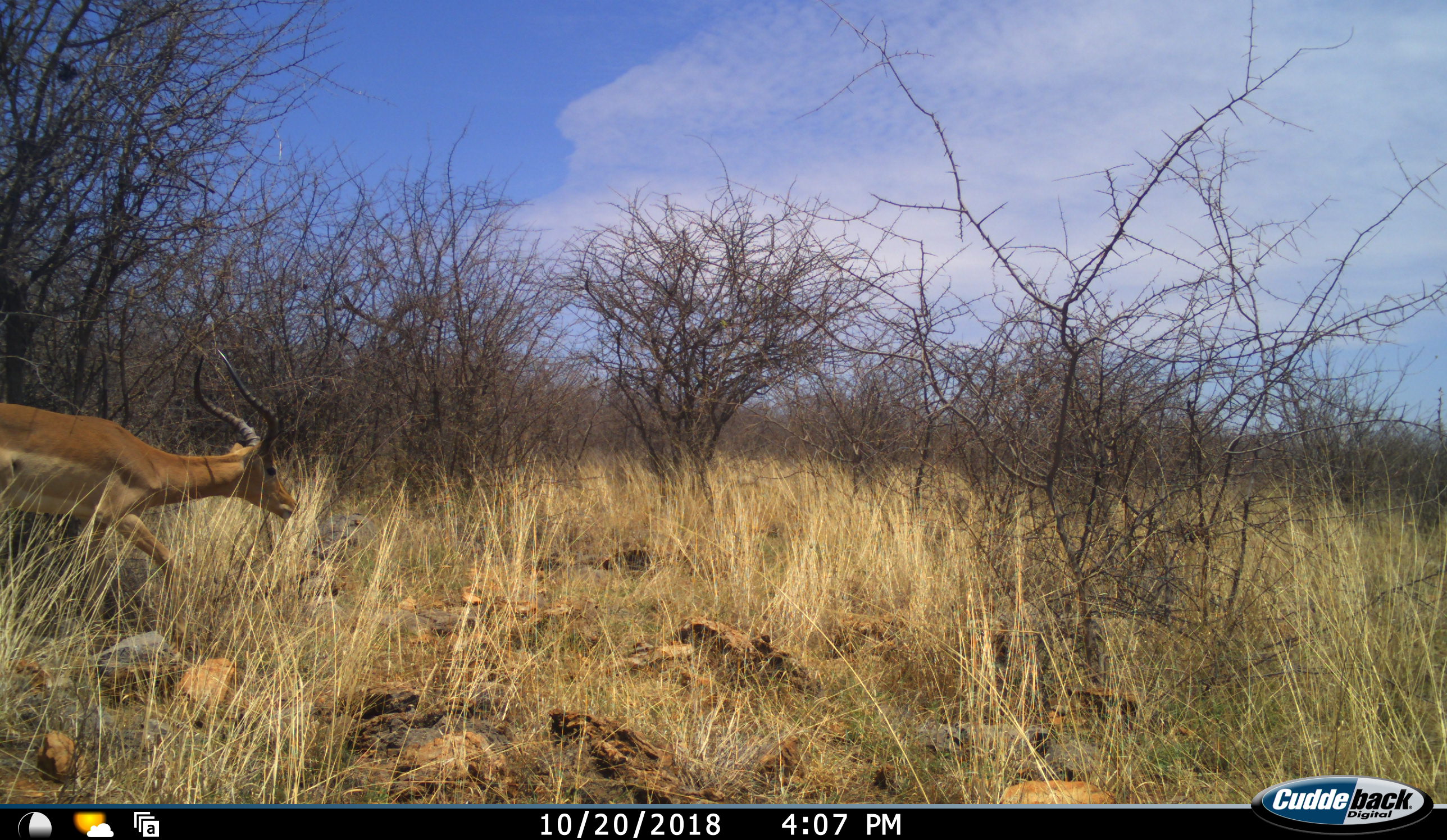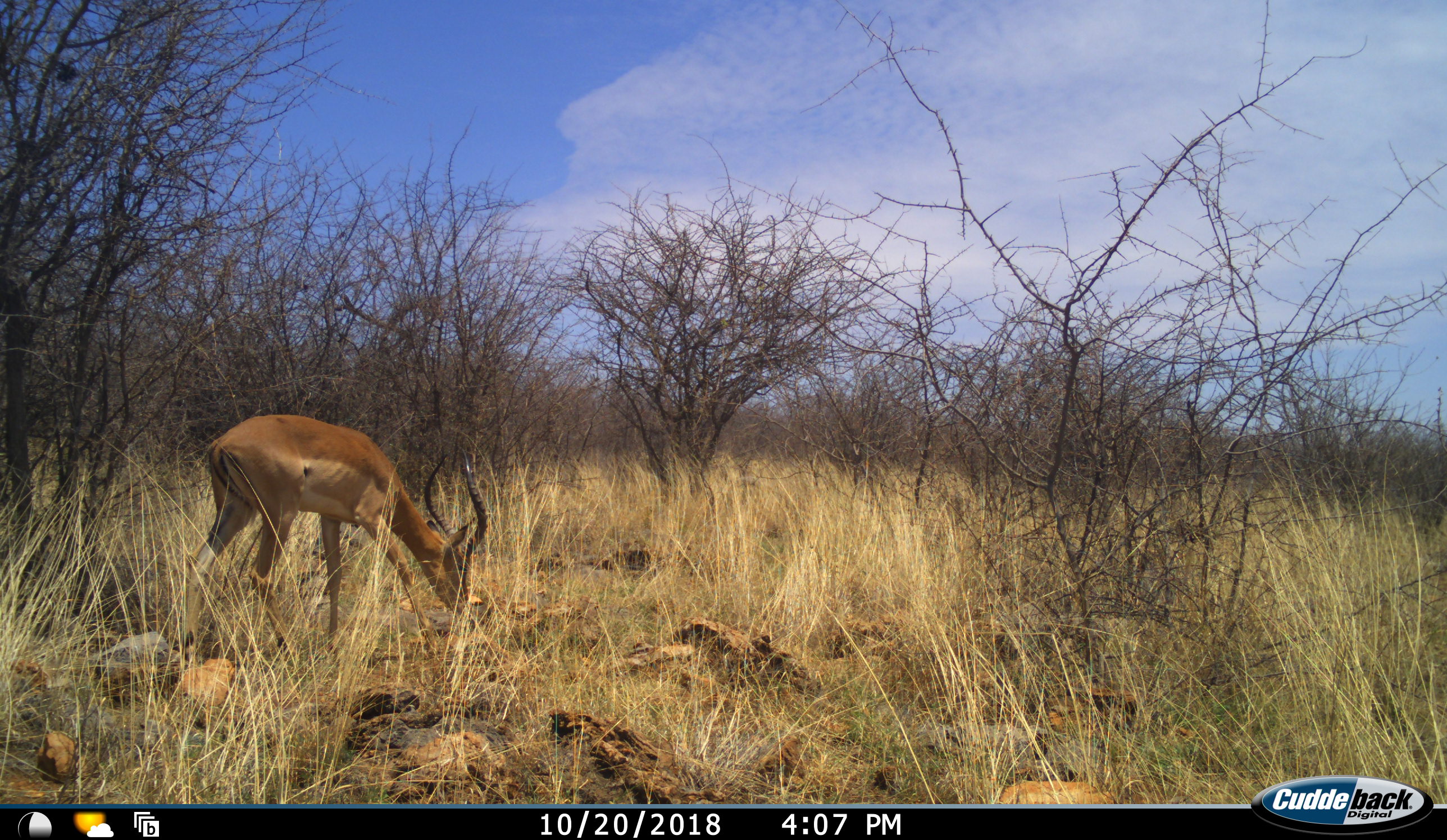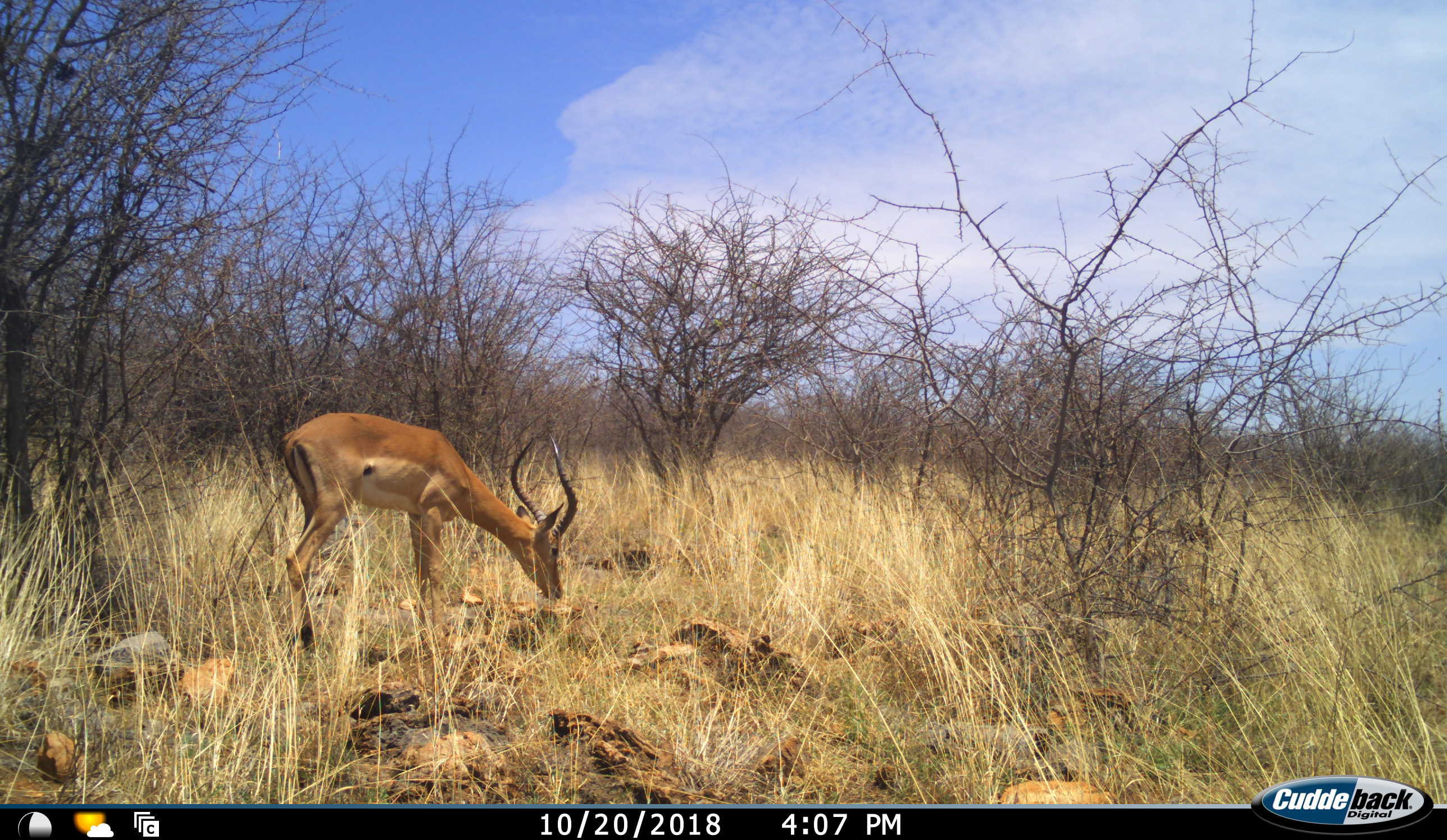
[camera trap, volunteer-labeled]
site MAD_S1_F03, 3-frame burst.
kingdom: Animalia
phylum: Chordata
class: Mammalia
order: Artiodactyla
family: Bovidae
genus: Aepyceros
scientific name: Aepyceros melampus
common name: impala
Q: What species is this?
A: Impala (Aepyceros melampus).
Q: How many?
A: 1.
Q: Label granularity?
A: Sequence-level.